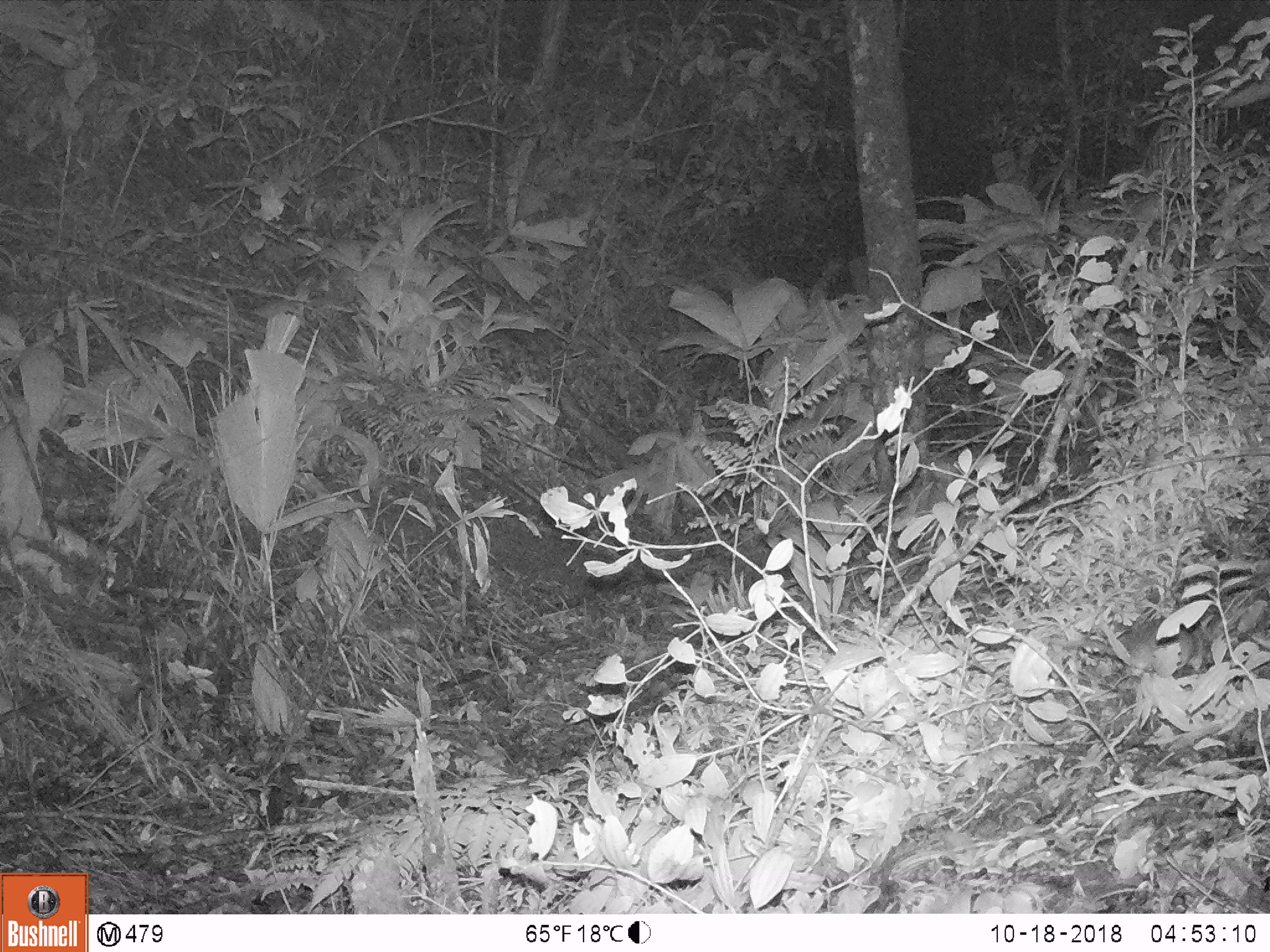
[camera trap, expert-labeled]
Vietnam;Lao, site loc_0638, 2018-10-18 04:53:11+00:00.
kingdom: Animalia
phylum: Chordata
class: Mammalia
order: Rodentia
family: Muridae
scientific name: Muridae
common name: old-world mice and rats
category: unidentified murid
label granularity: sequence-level